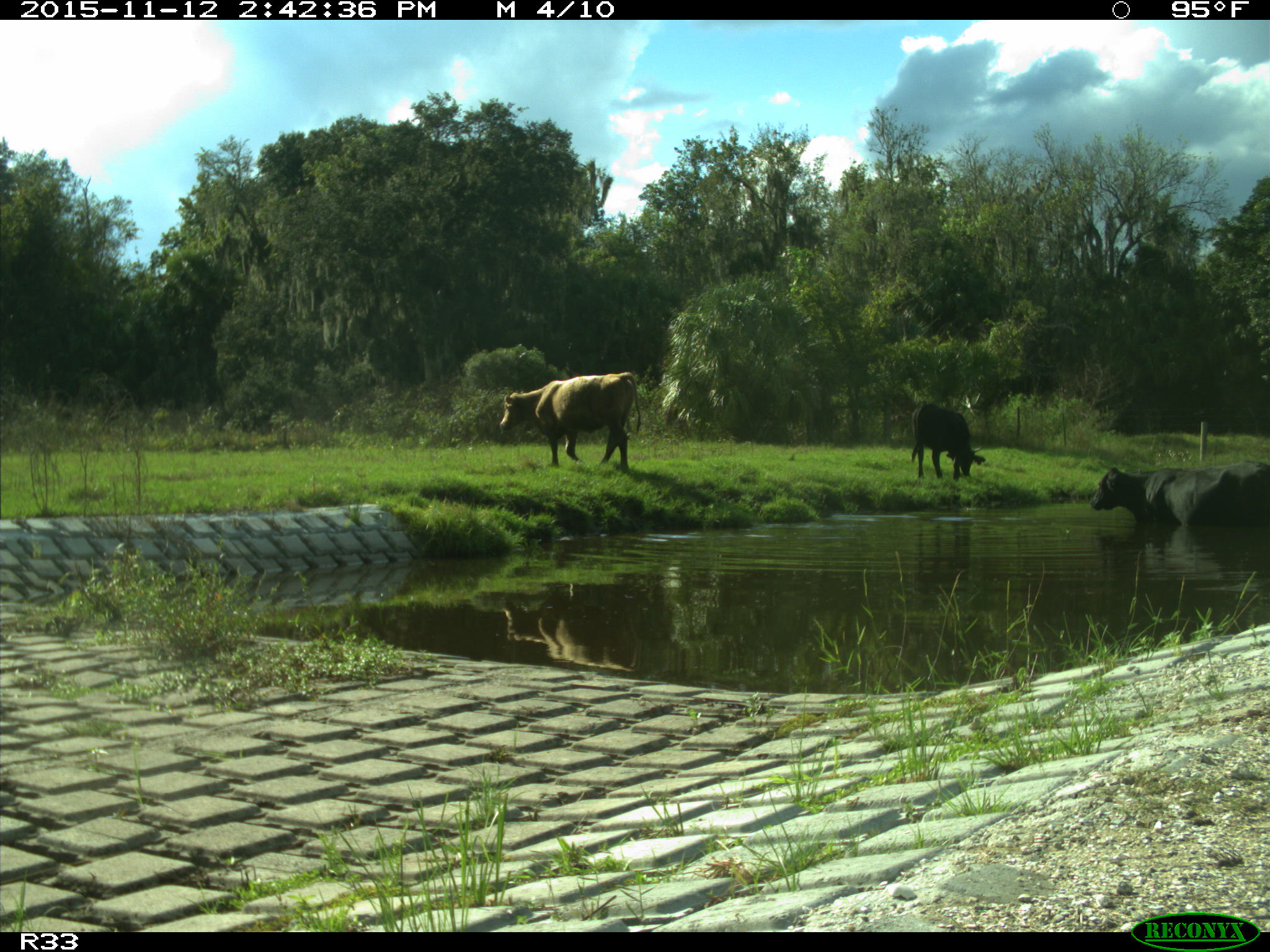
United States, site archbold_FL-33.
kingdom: Animalia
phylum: Chordata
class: Mammalia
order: Artiodactyla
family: Bovidae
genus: Bos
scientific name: Bos taurus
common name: domestic cow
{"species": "Bos taurus (domestic cow)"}